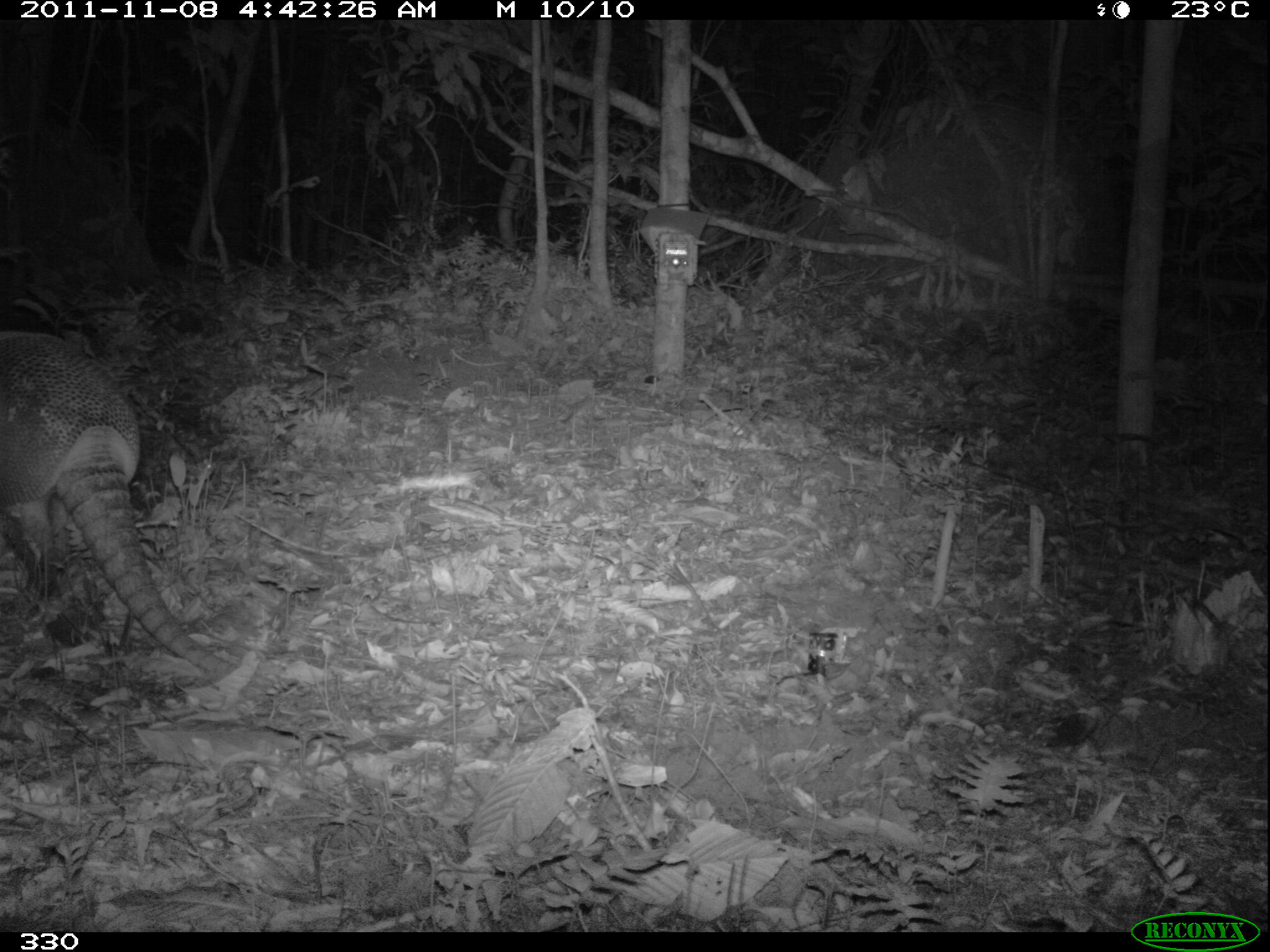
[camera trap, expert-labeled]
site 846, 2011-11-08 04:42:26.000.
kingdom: Animalia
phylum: Chordata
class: Mammalia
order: Cingulata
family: Dasypodidae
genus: Dasypus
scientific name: Dasypus kappleri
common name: greater long-nosed armadillo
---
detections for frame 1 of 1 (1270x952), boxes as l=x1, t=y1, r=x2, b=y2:
dasypus kappleri: l=0, t=329, r=241, b=681